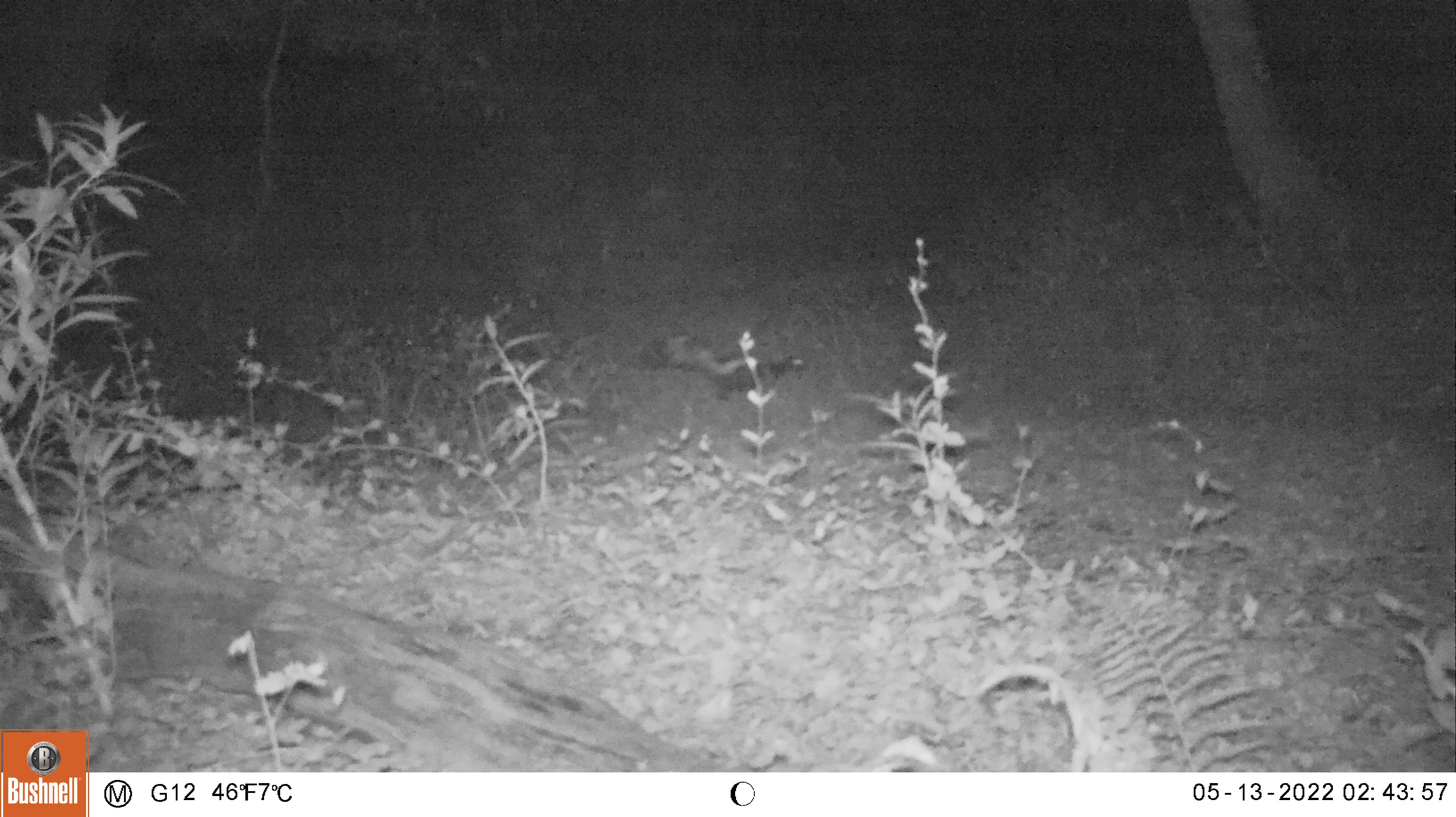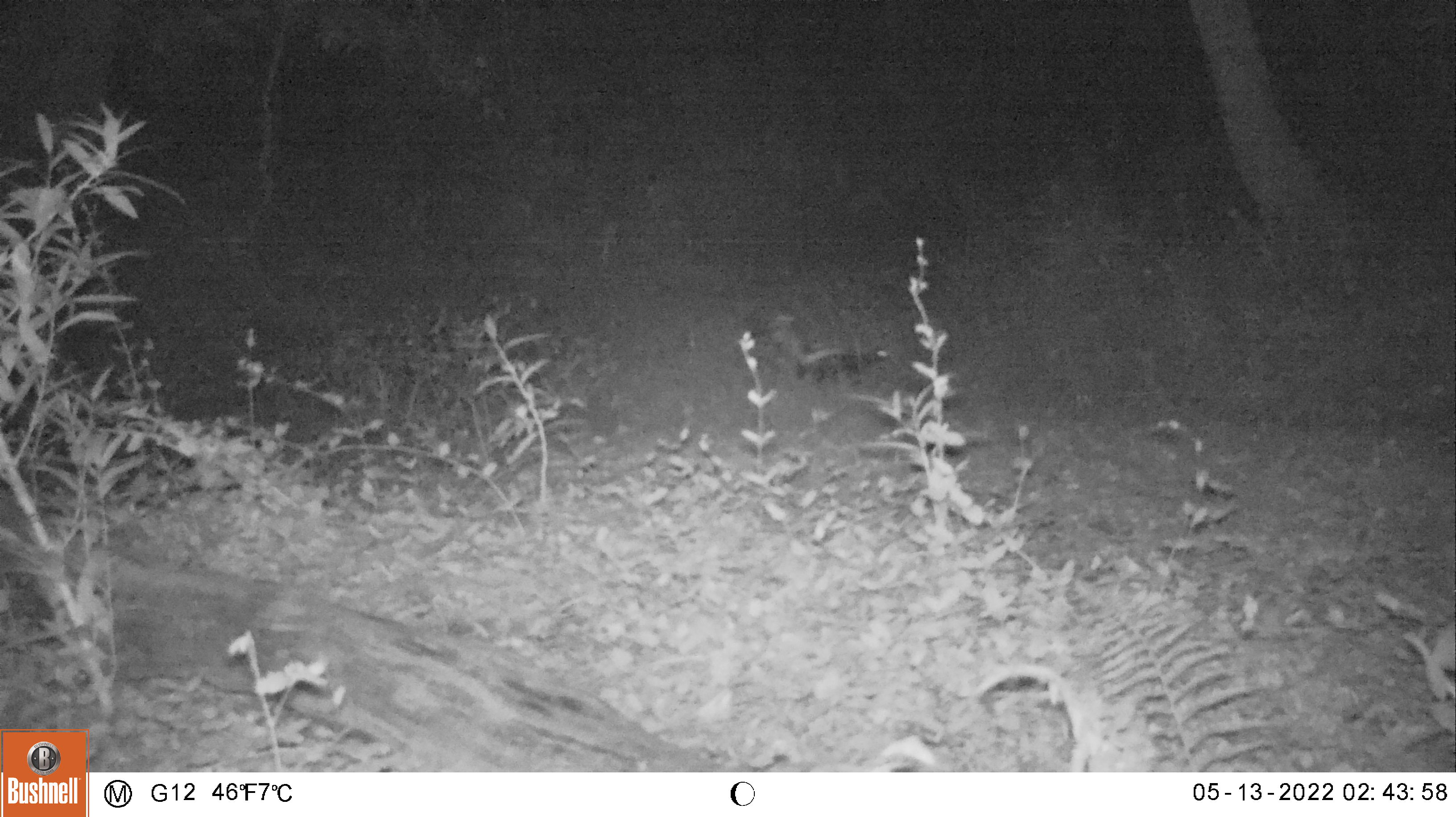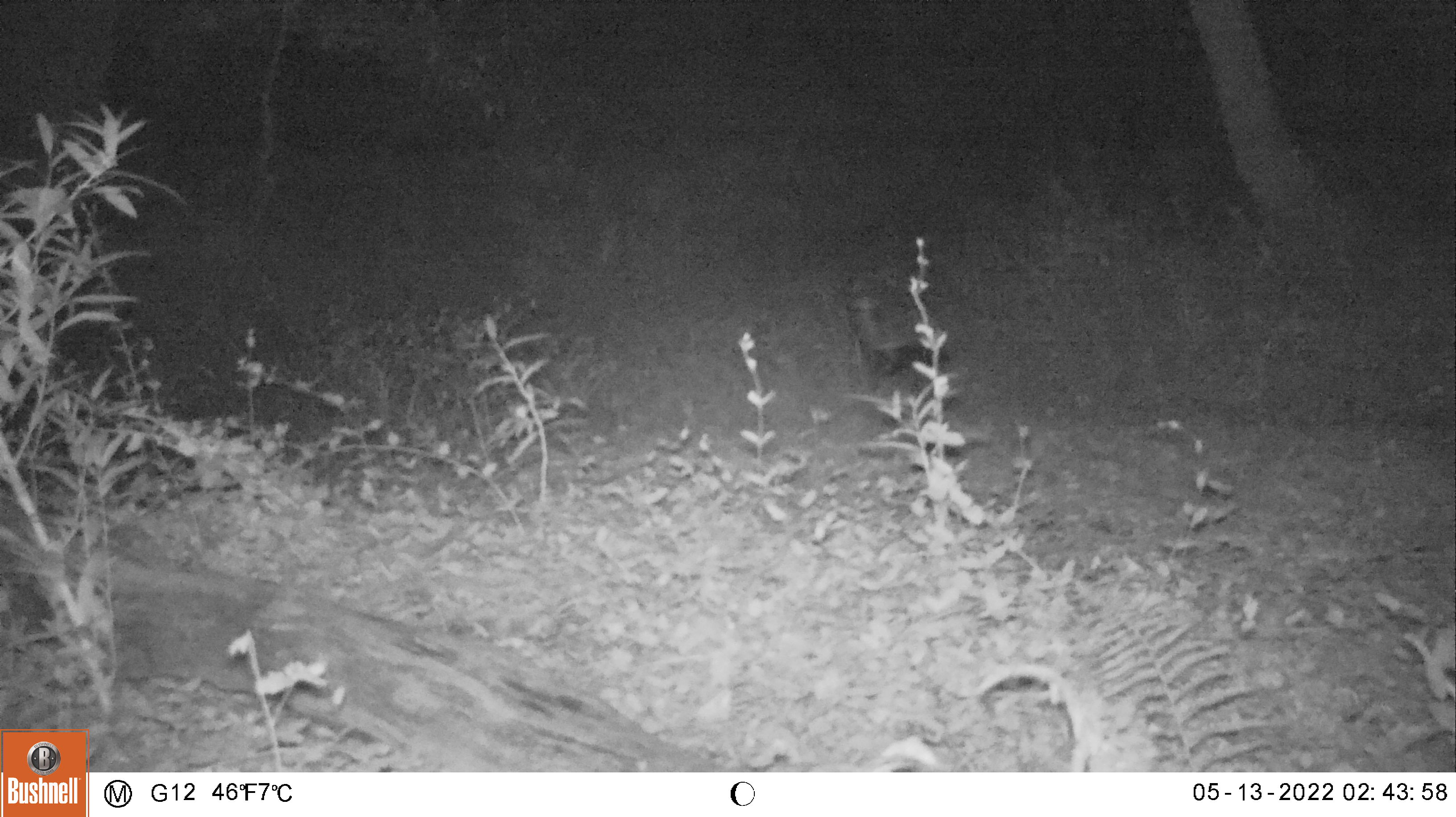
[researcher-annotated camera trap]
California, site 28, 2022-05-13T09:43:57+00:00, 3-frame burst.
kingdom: Animalia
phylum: Chordata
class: Mammalia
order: Carnivora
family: Mephitidae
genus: Mephitis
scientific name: Mephitis mephitis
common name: striped skunk